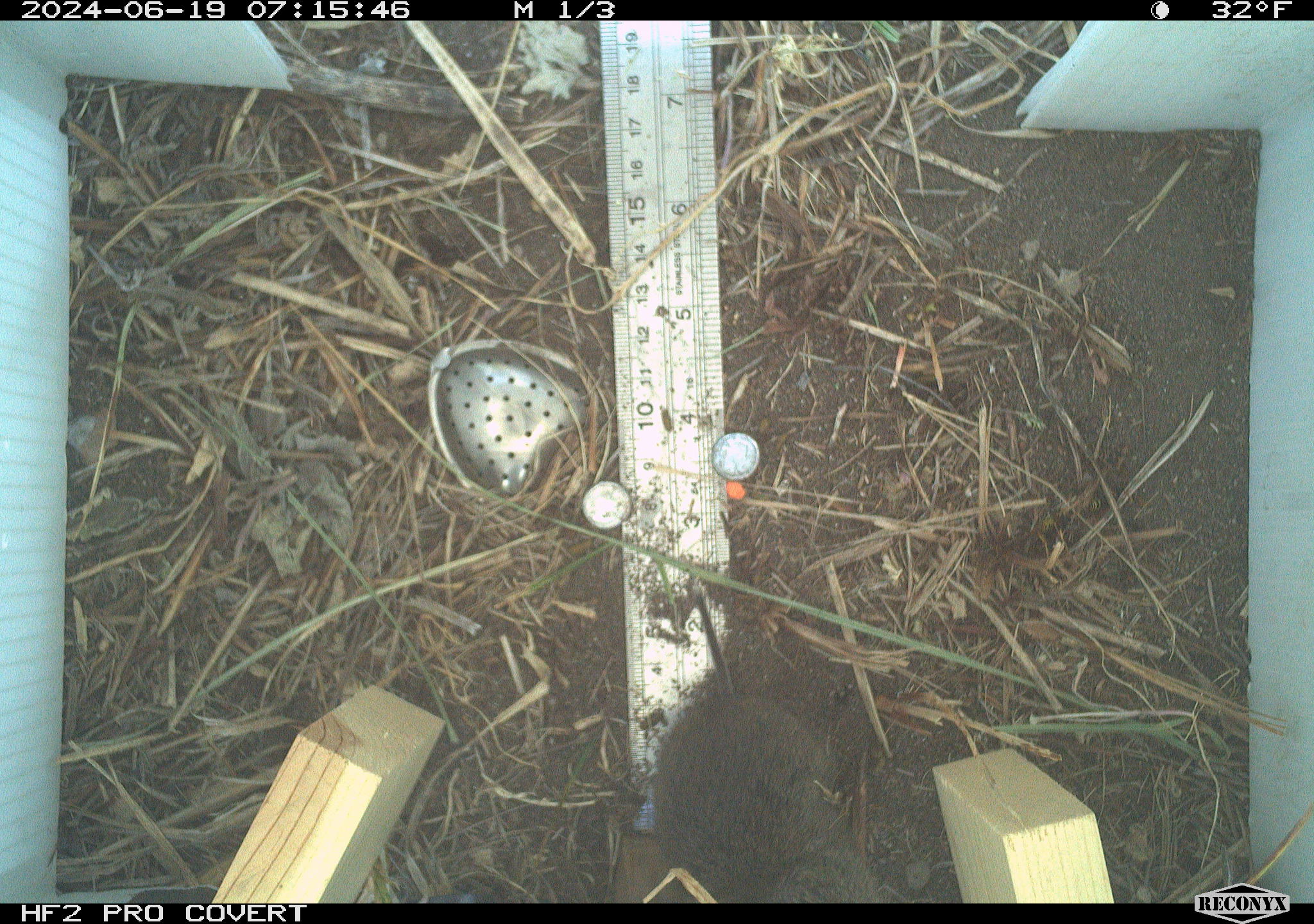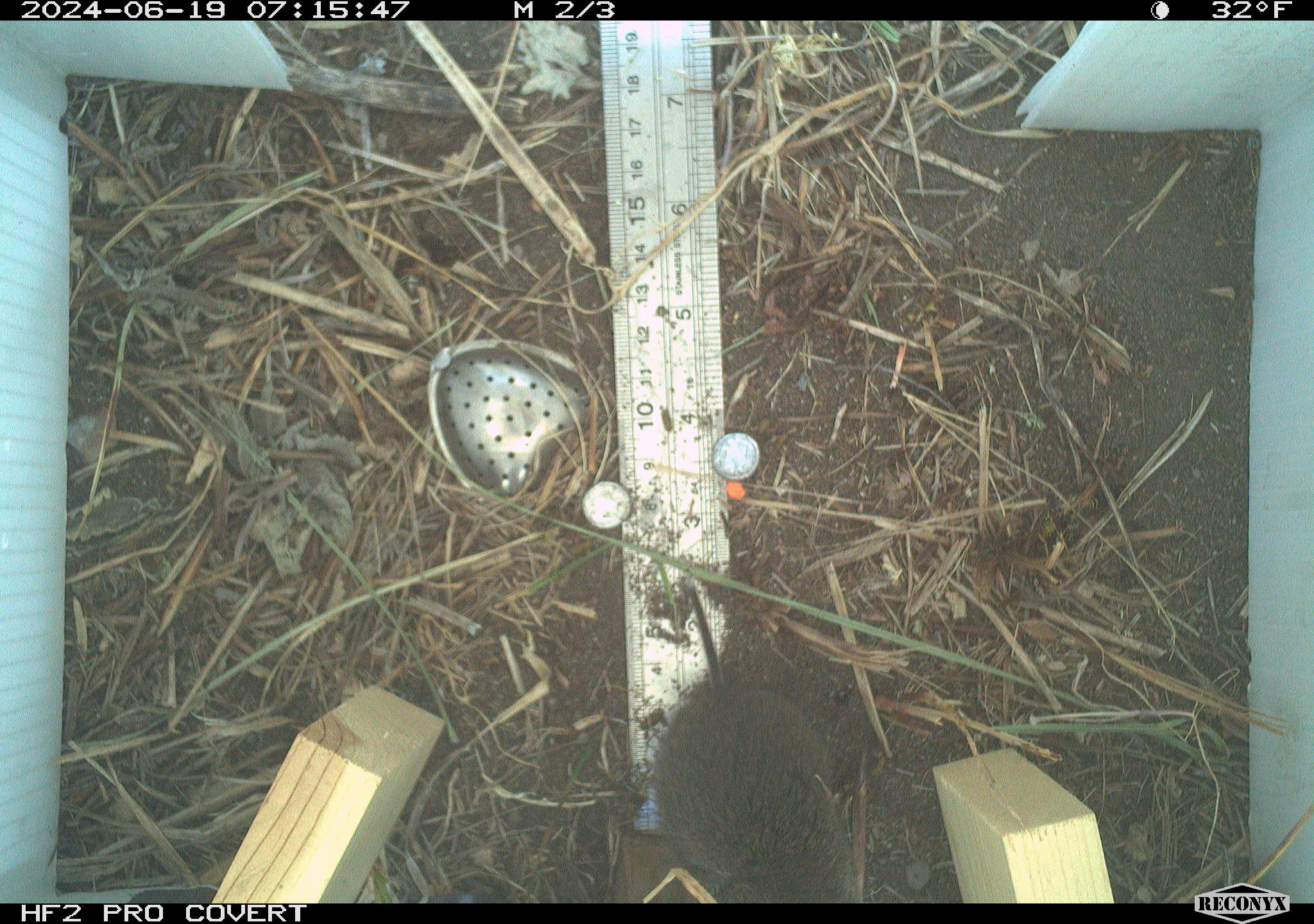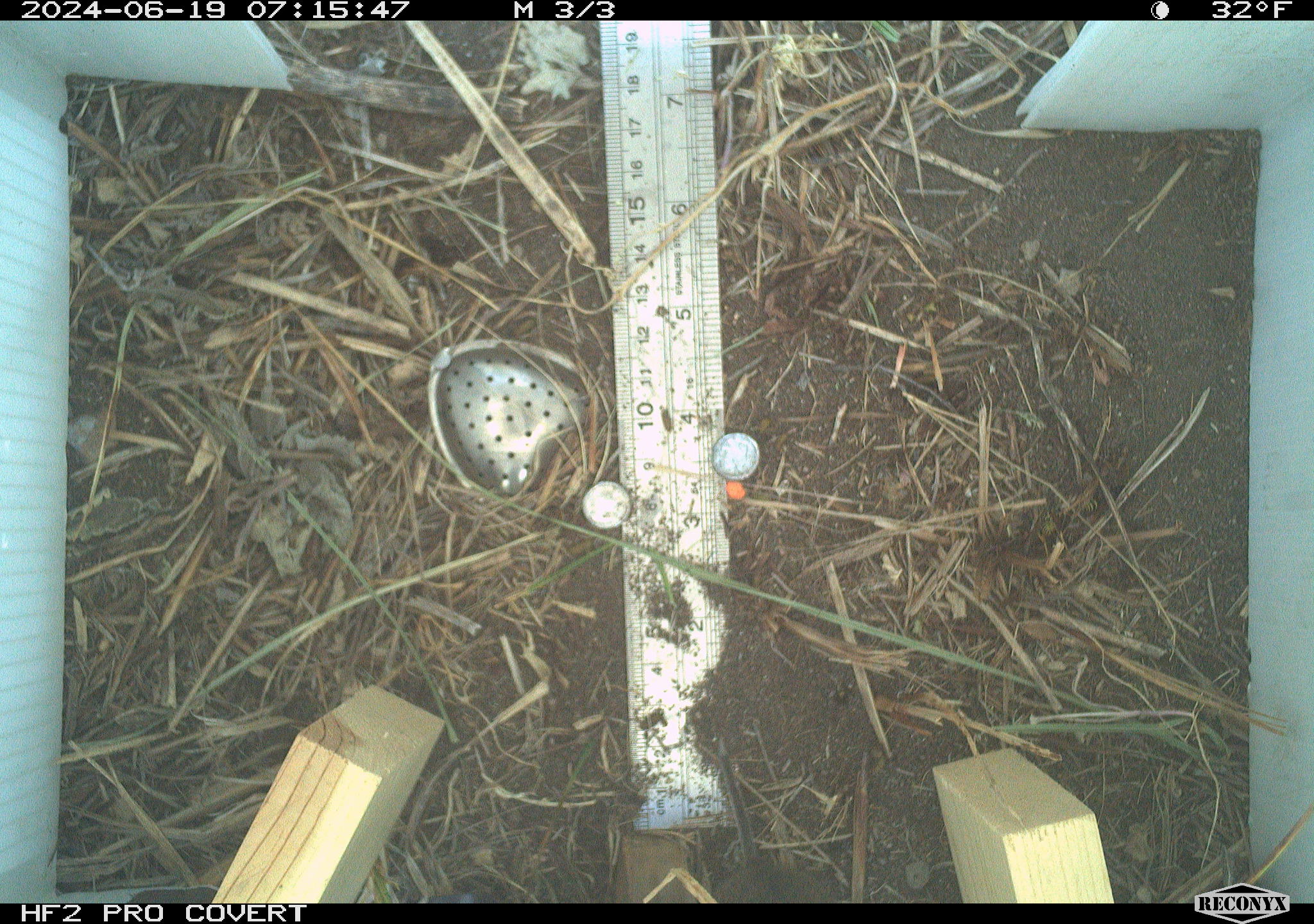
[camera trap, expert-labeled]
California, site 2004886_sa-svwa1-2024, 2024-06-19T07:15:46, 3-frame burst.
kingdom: Animalia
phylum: Chordata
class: Mammalia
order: Rodentia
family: Cricetidae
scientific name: Arvicolinae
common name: voles, lemmings, and muskrats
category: arvicolinae subfamily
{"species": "arvicolinae subfamily (voles, lemmings, and muskrats) (Arvicolinae)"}